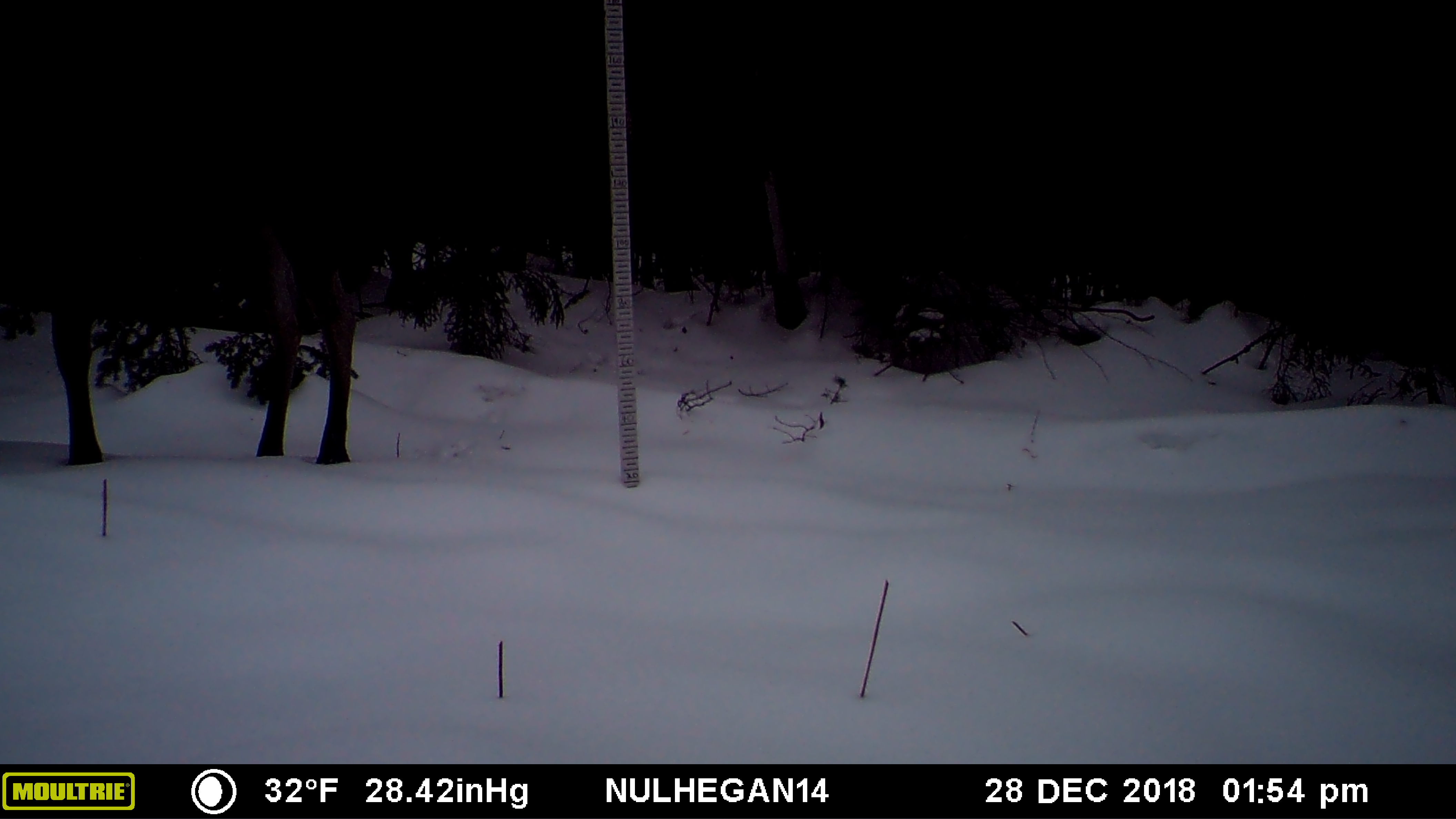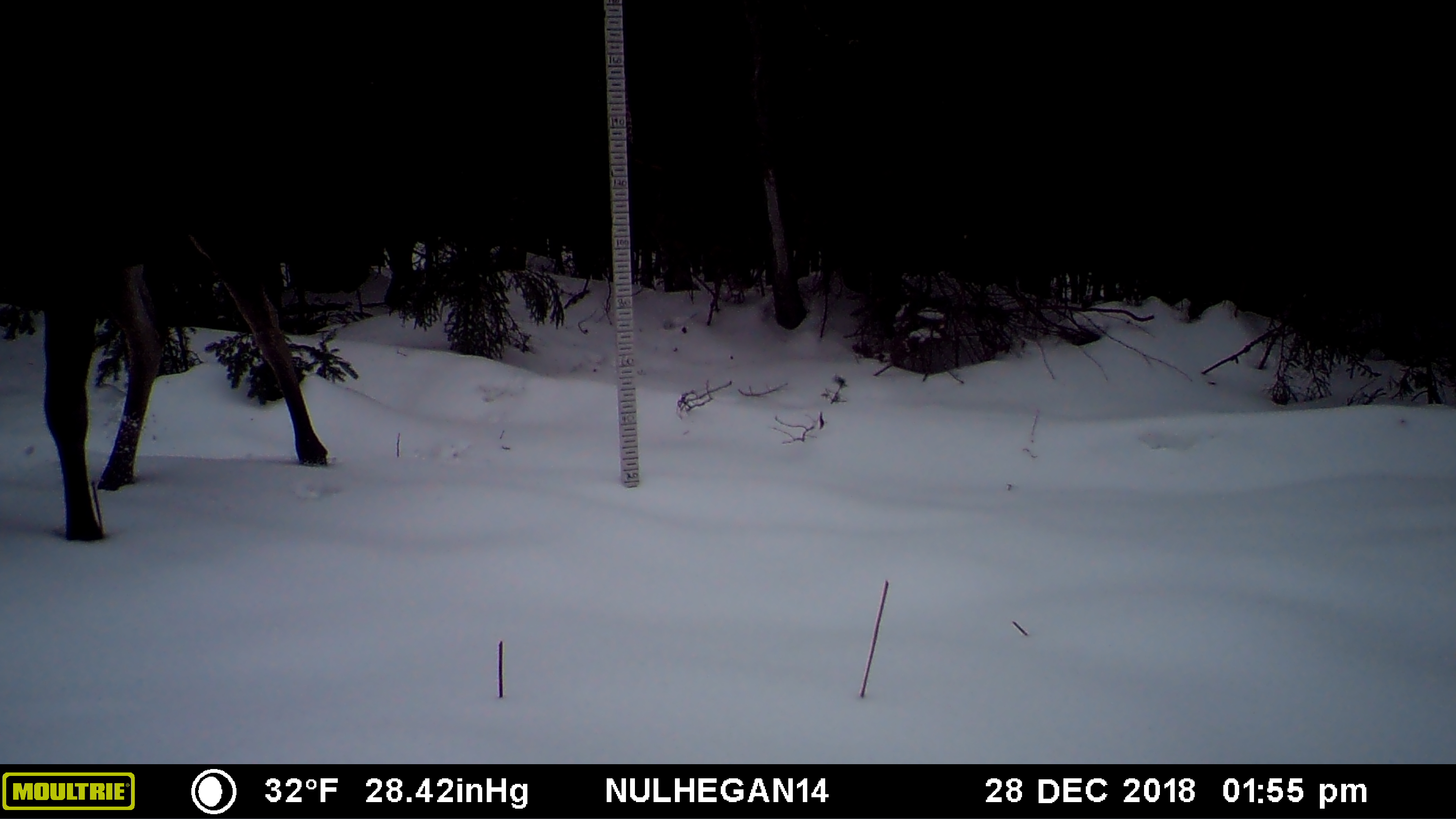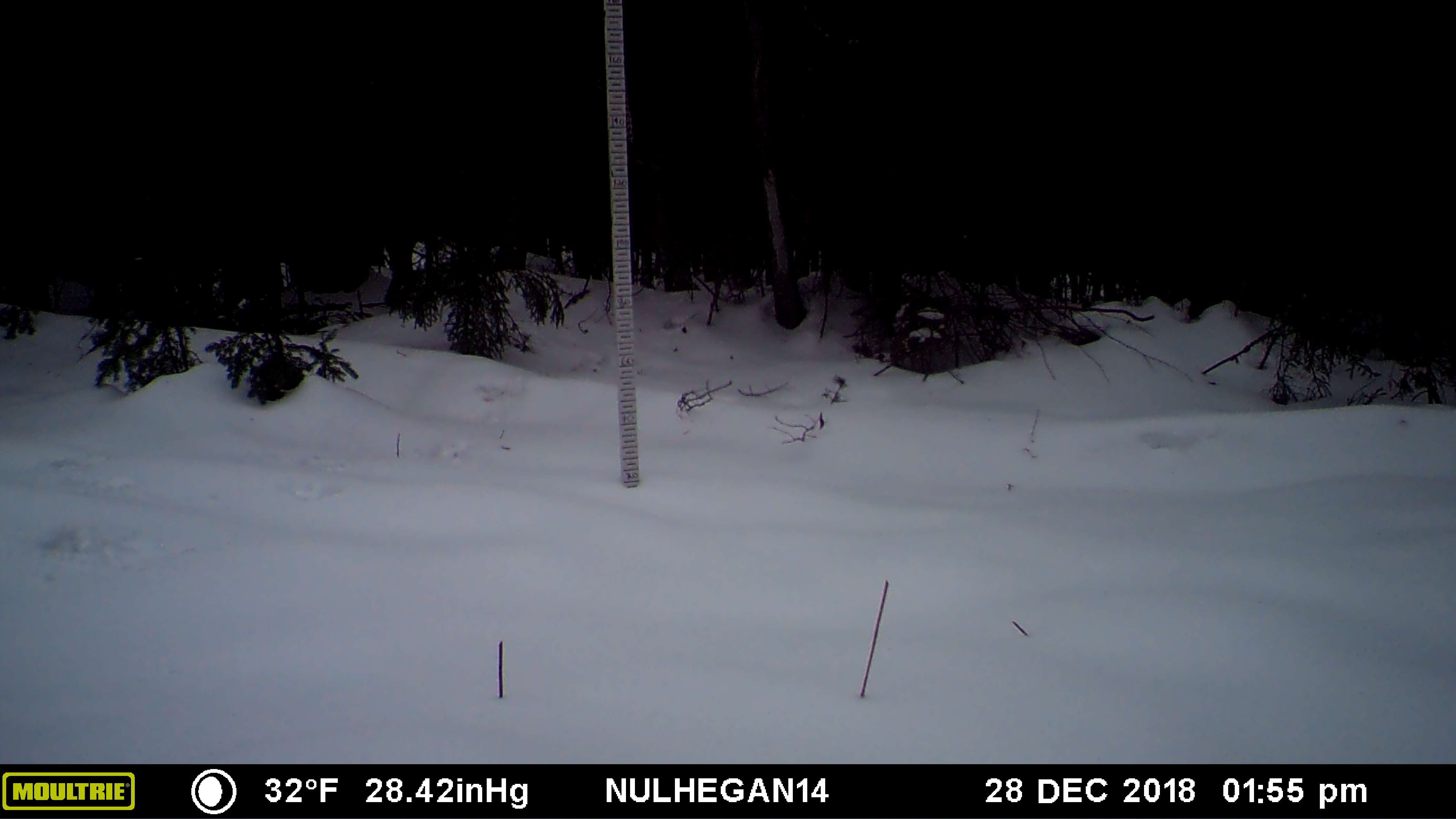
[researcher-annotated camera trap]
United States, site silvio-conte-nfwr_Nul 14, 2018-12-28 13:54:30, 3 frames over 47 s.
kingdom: Animalia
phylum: Chordata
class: Mammalia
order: Artiodactyla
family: Cervidae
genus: Alces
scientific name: Alces alces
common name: moose